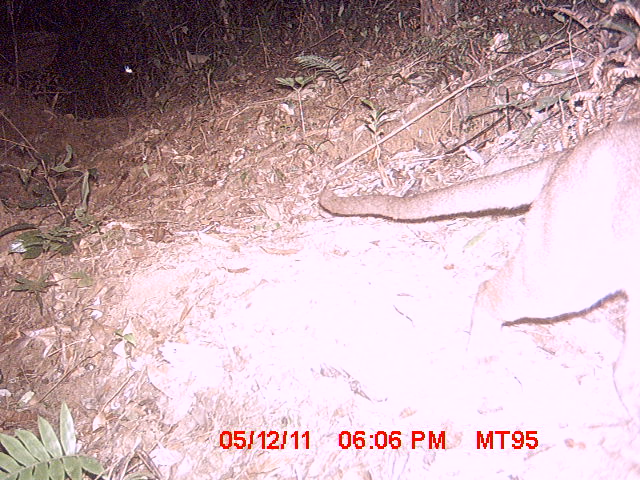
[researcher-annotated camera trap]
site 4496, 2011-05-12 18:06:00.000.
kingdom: Animalia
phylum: Chordata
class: Mammalia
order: Carnivora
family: Eupleridae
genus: Cryptoprocta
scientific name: Cryptoprocta ferox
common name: fossa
Cryptoprocta ferox (fossa), count 1.